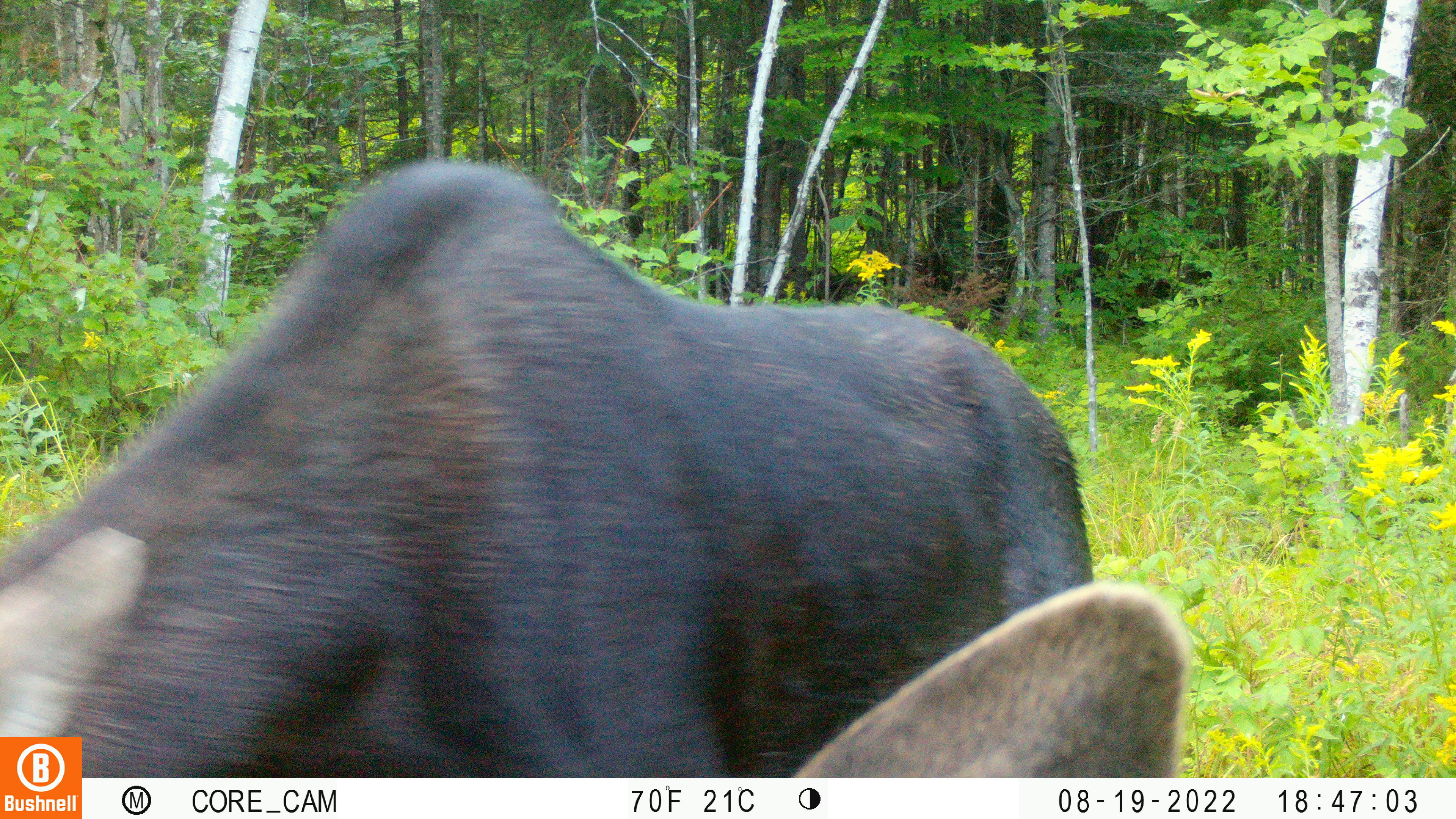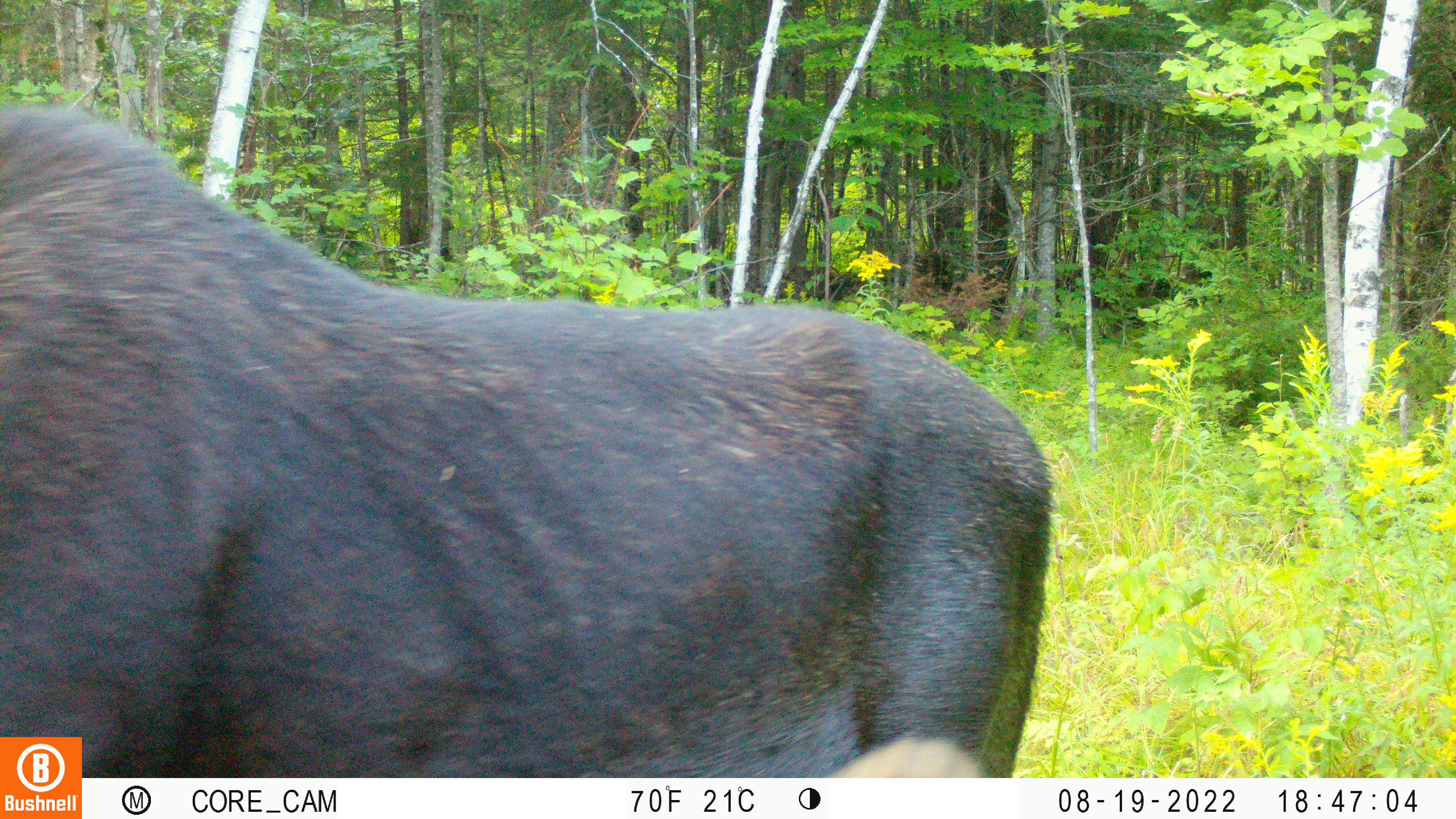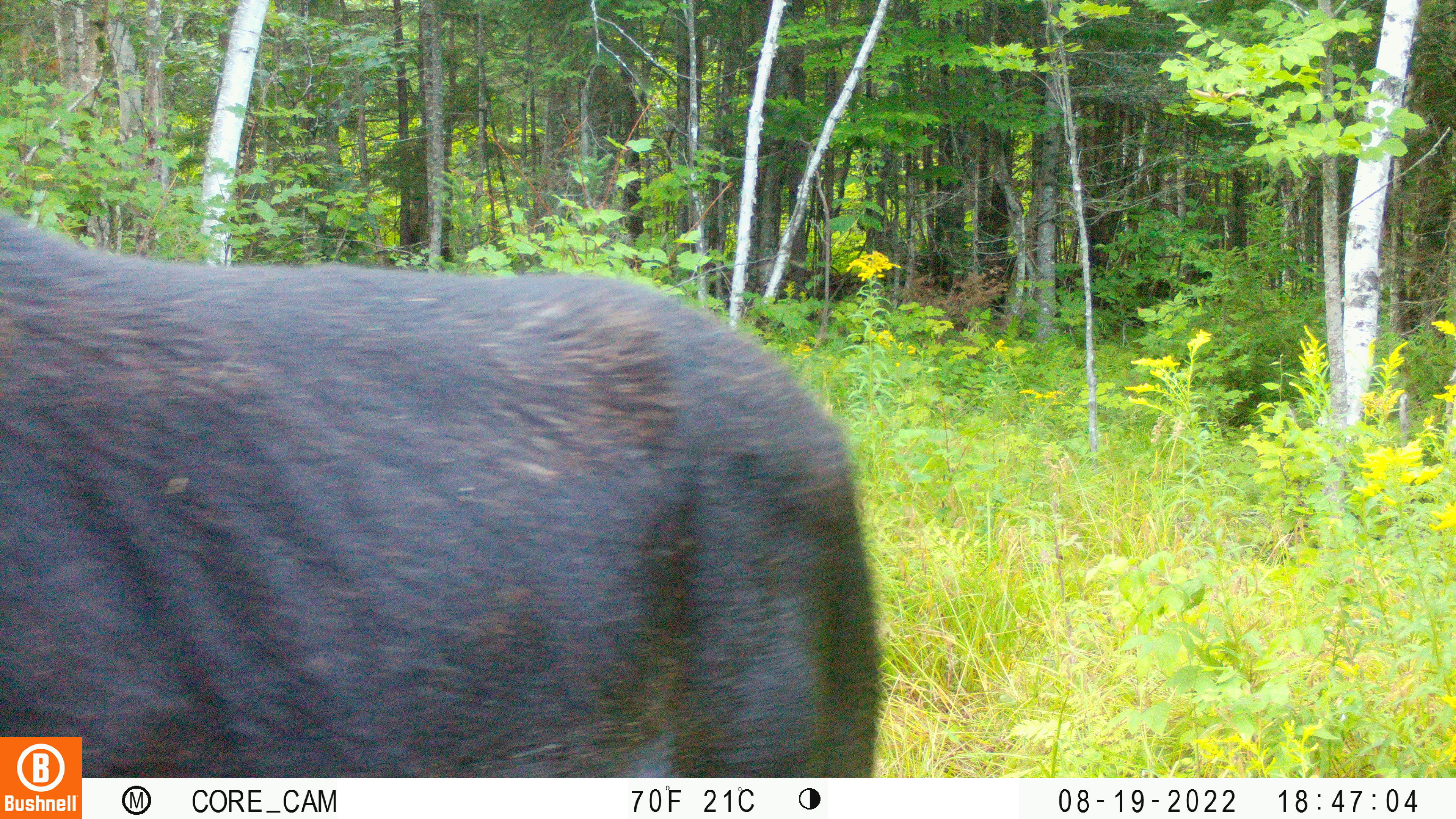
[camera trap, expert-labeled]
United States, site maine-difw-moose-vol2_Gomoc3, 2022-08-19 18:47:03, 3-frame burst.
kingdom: Animalia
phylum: Chordata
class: Mammalia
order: Artiodactyla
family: Cervidae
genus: Alces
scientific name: Alces alces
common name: moose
Moose (Alces alces).